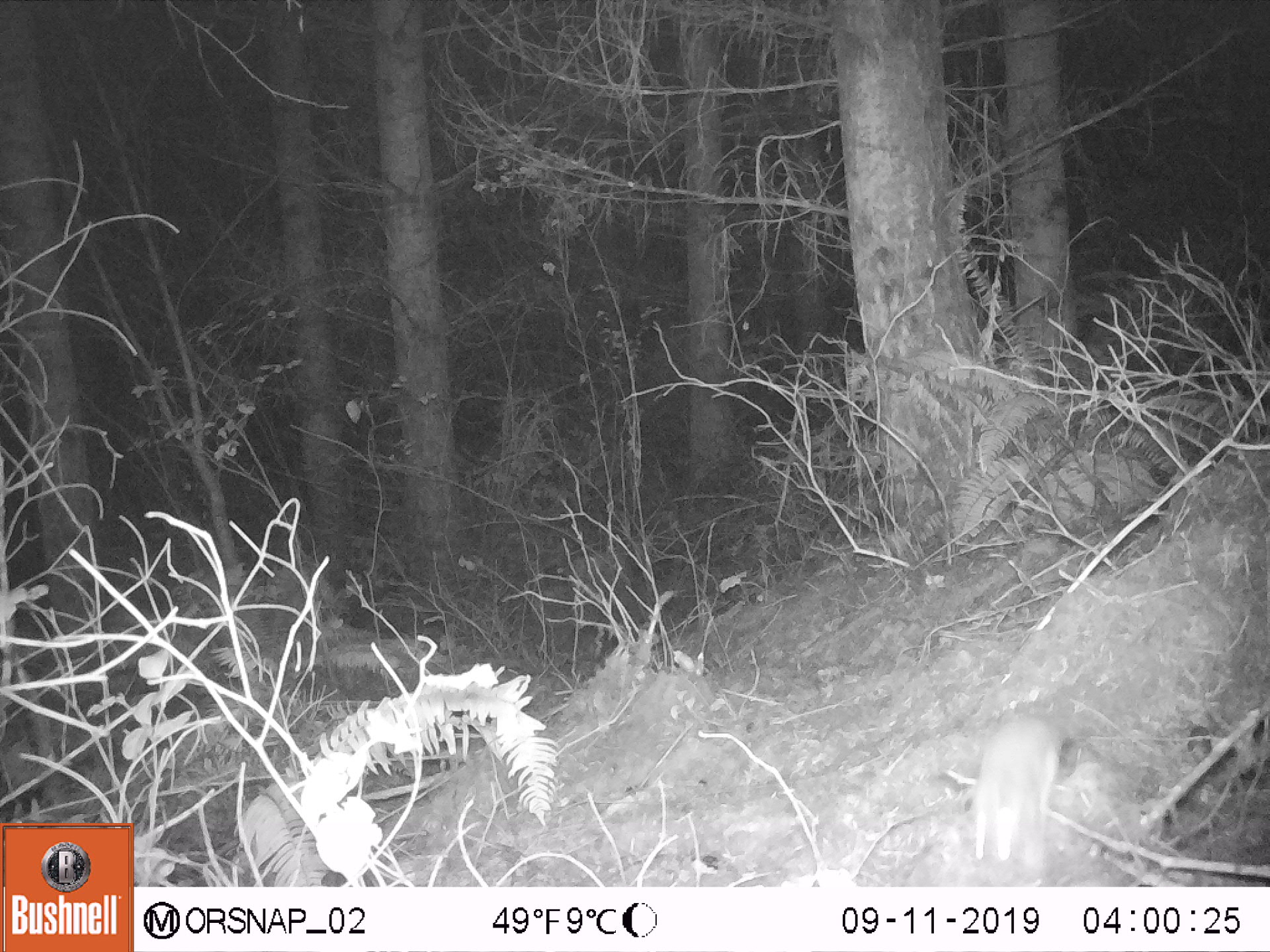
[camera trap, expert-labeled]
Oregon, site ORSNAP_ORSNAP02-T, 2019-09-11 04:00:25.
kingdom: Animalia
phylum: Chordata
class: Mammalia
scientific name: Mammalia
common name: small mammal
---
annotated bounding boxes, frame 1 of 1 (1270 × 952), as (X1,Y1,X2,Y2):
small mammal: (950,699,1073,888)